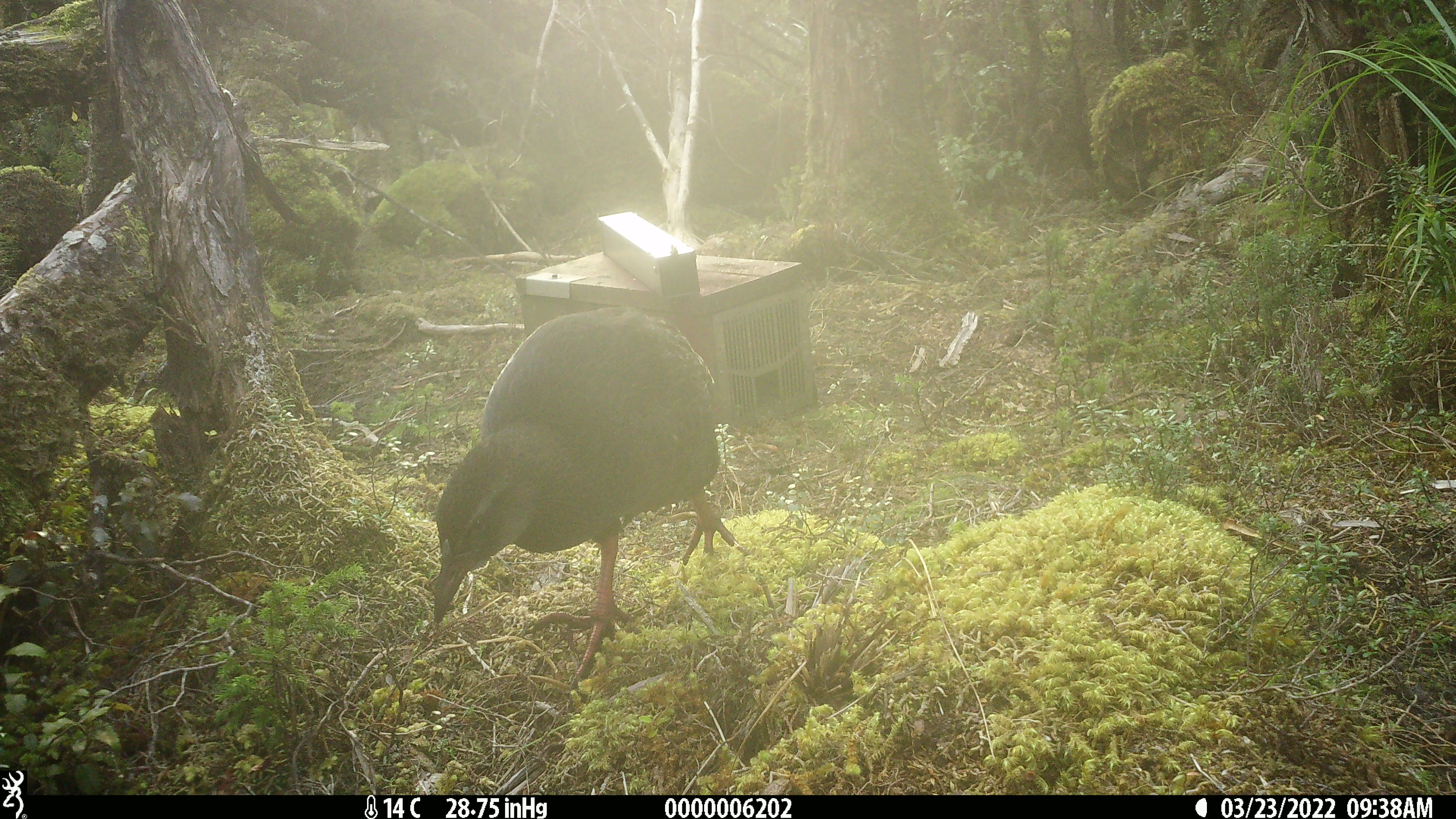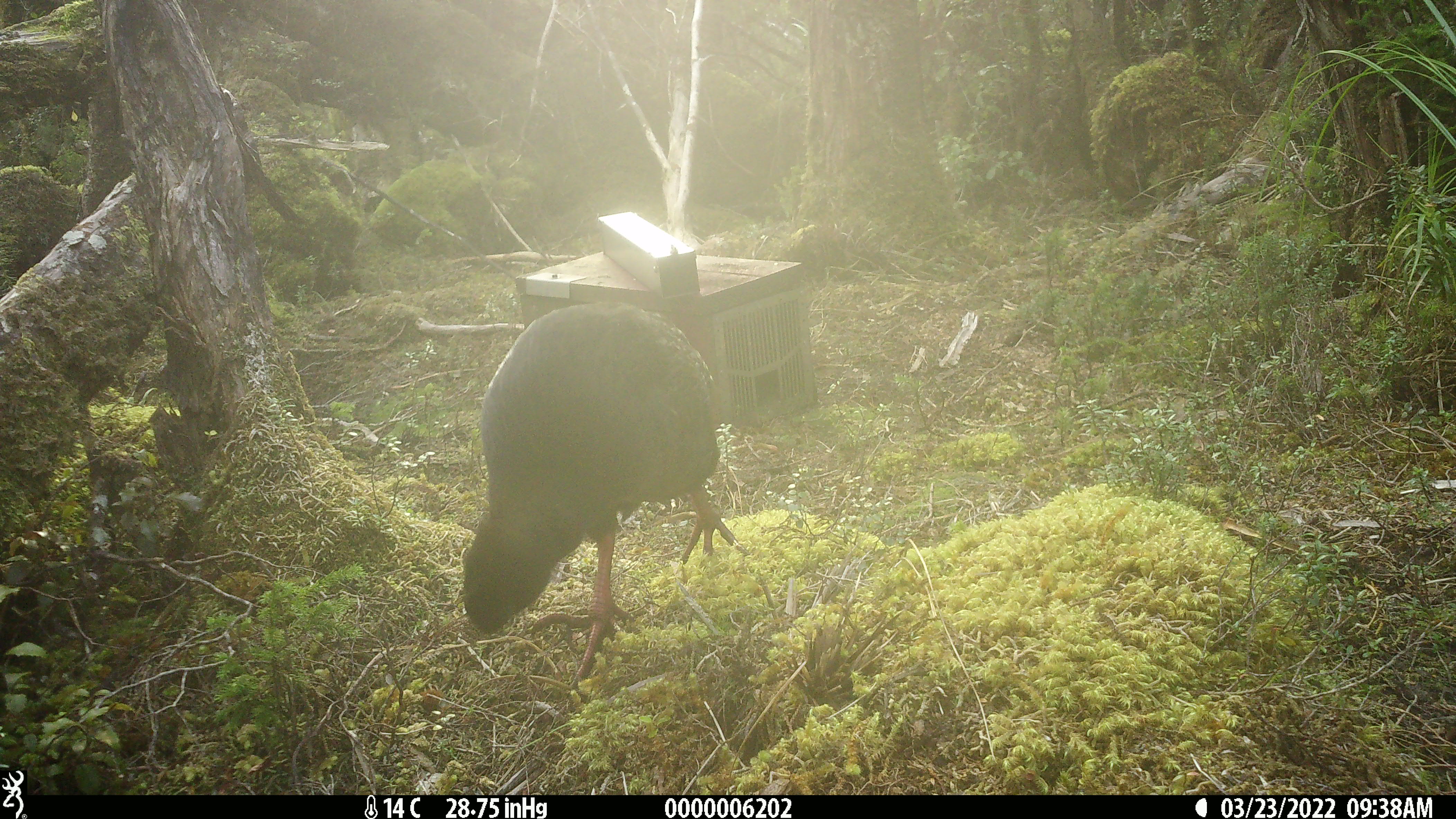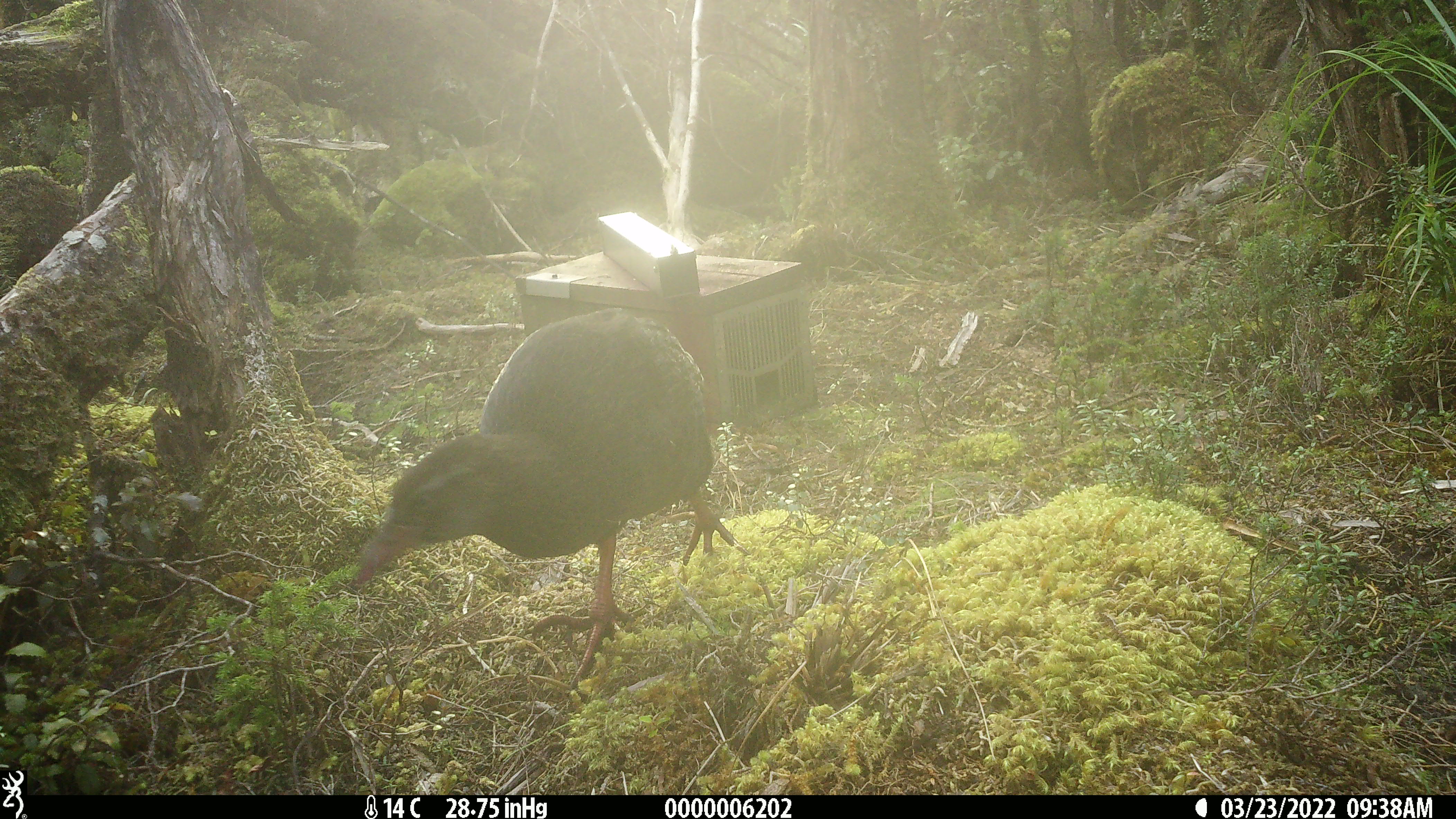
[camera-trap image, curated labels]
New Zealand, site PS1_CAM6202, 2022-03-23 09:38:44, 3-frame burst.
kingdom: Animalia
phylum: Chordata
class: Aves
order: Gruiformes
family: Rallidae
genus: Gallirallus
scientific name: Gallirallus australis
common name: weka